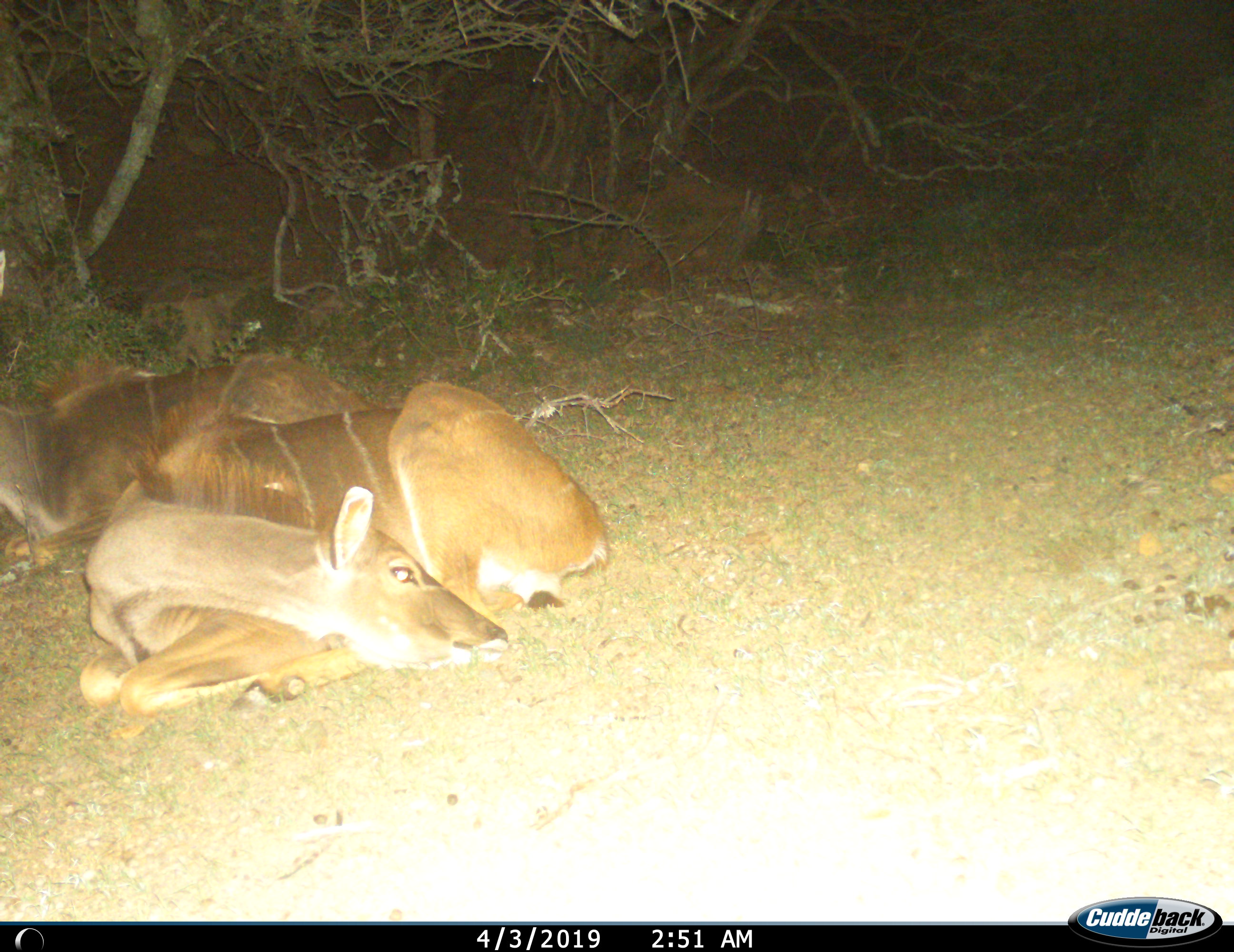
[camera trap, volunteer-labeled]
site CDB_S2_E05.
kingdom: Animalia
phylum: Chordata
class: Mammalia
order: Artiodactyla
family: Bovidae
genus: Tragelaphus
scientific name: Tragelaphus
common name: kudu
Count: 2.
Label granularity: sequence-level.